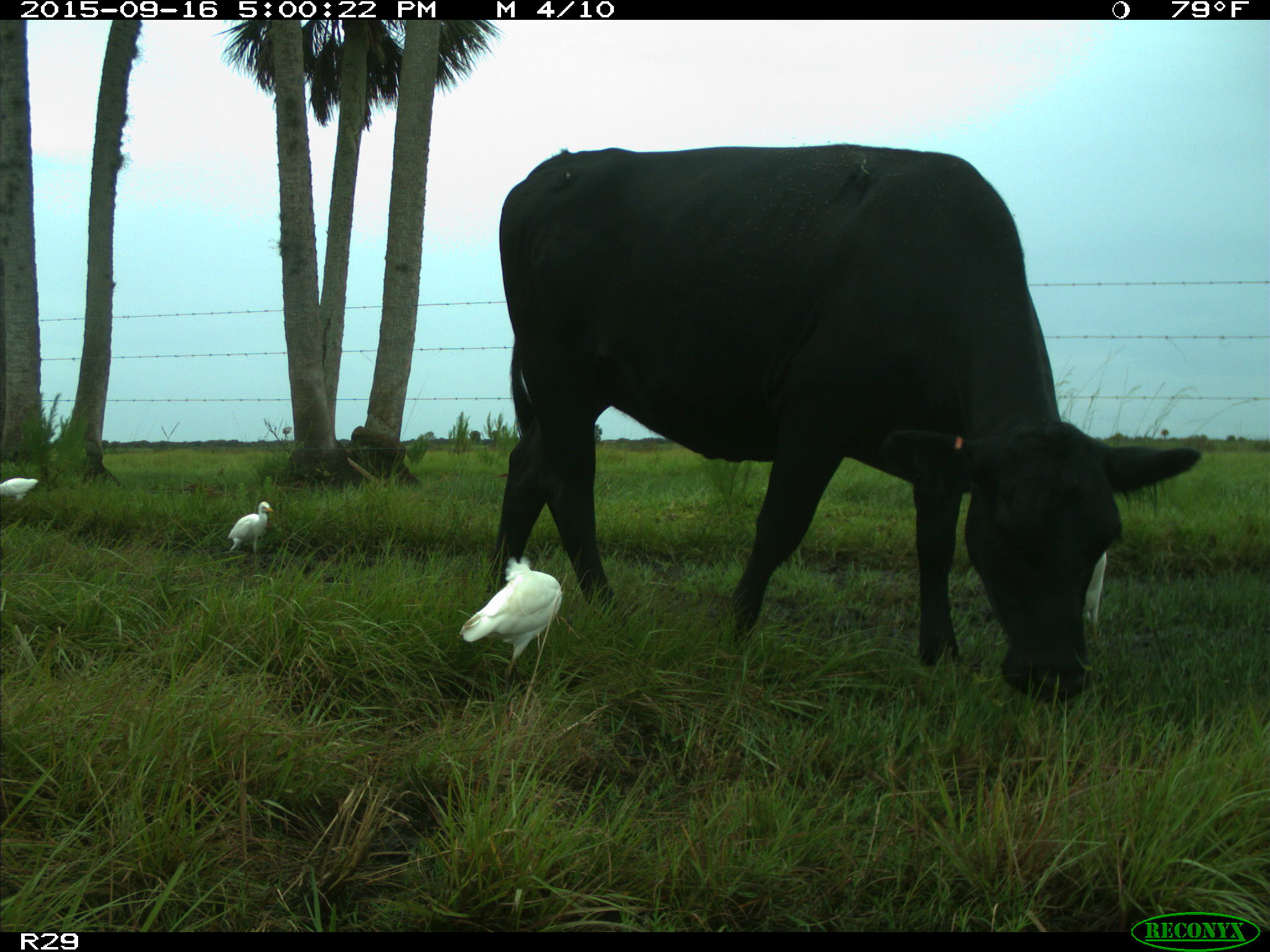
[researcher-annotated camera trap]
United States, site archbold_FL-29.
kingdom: Animalia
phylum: Chordata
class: Mammalia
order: Artiodactyla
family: Bovidae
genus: Bos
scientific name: Bos taurus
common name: domestic cow